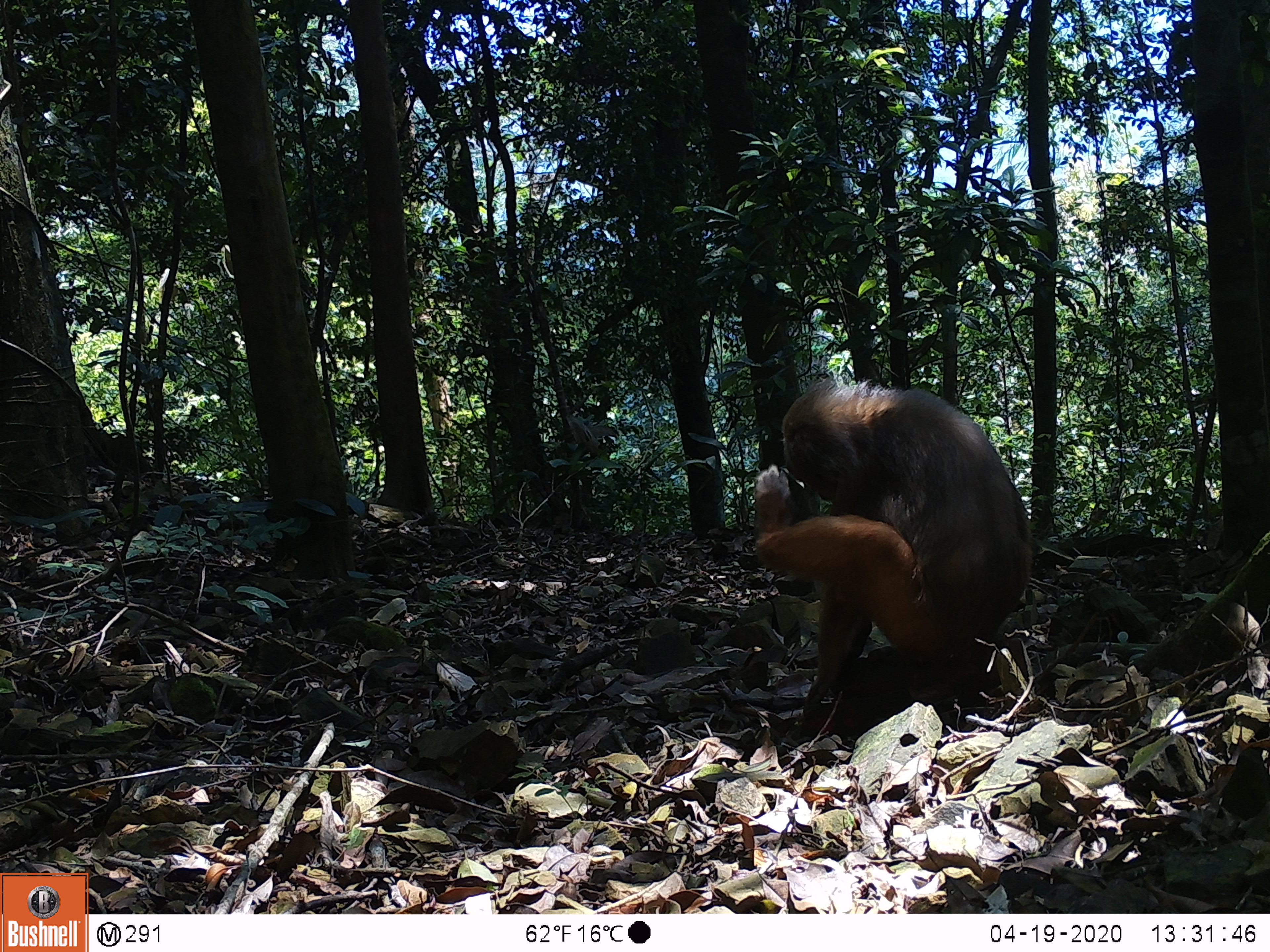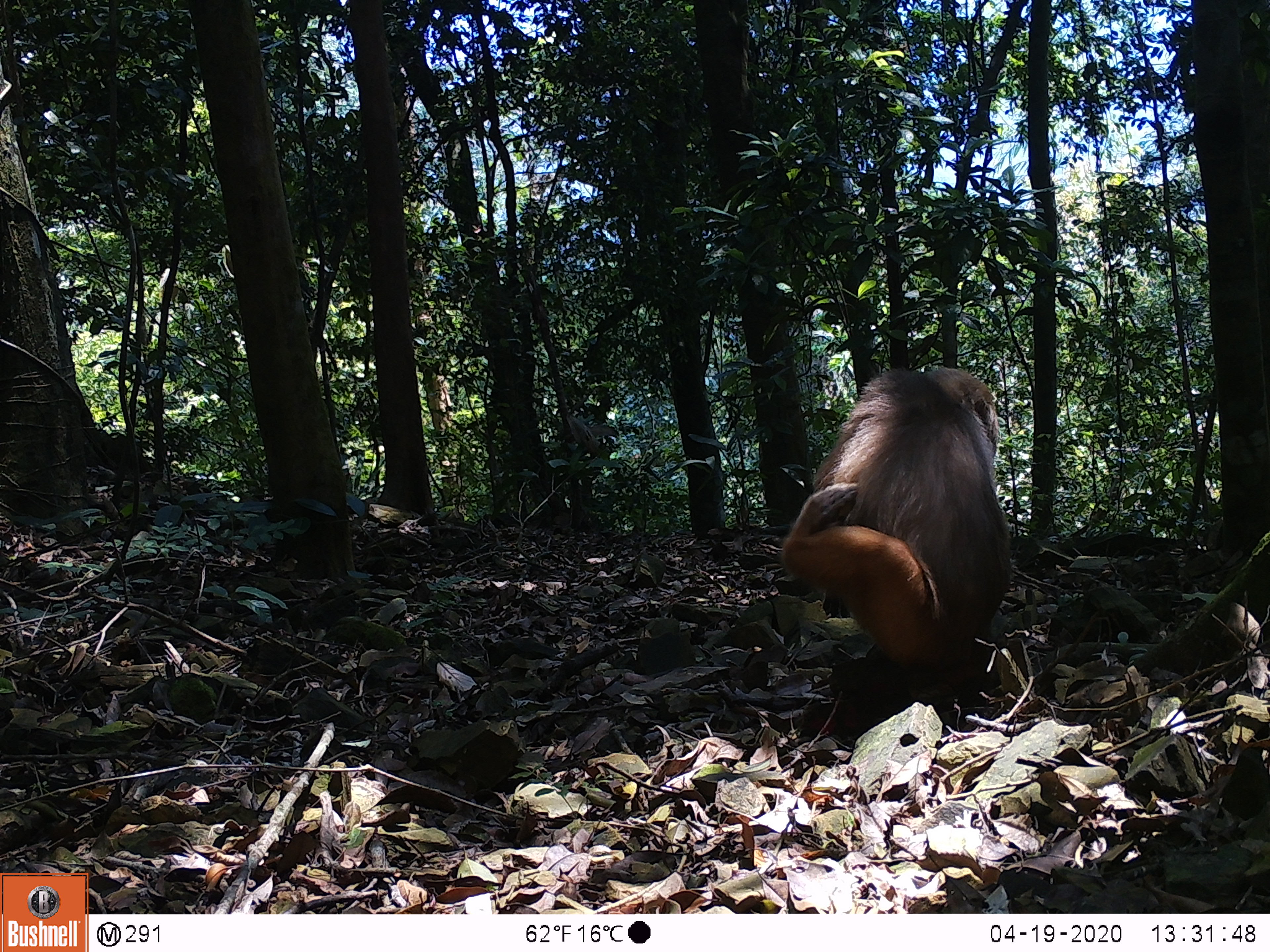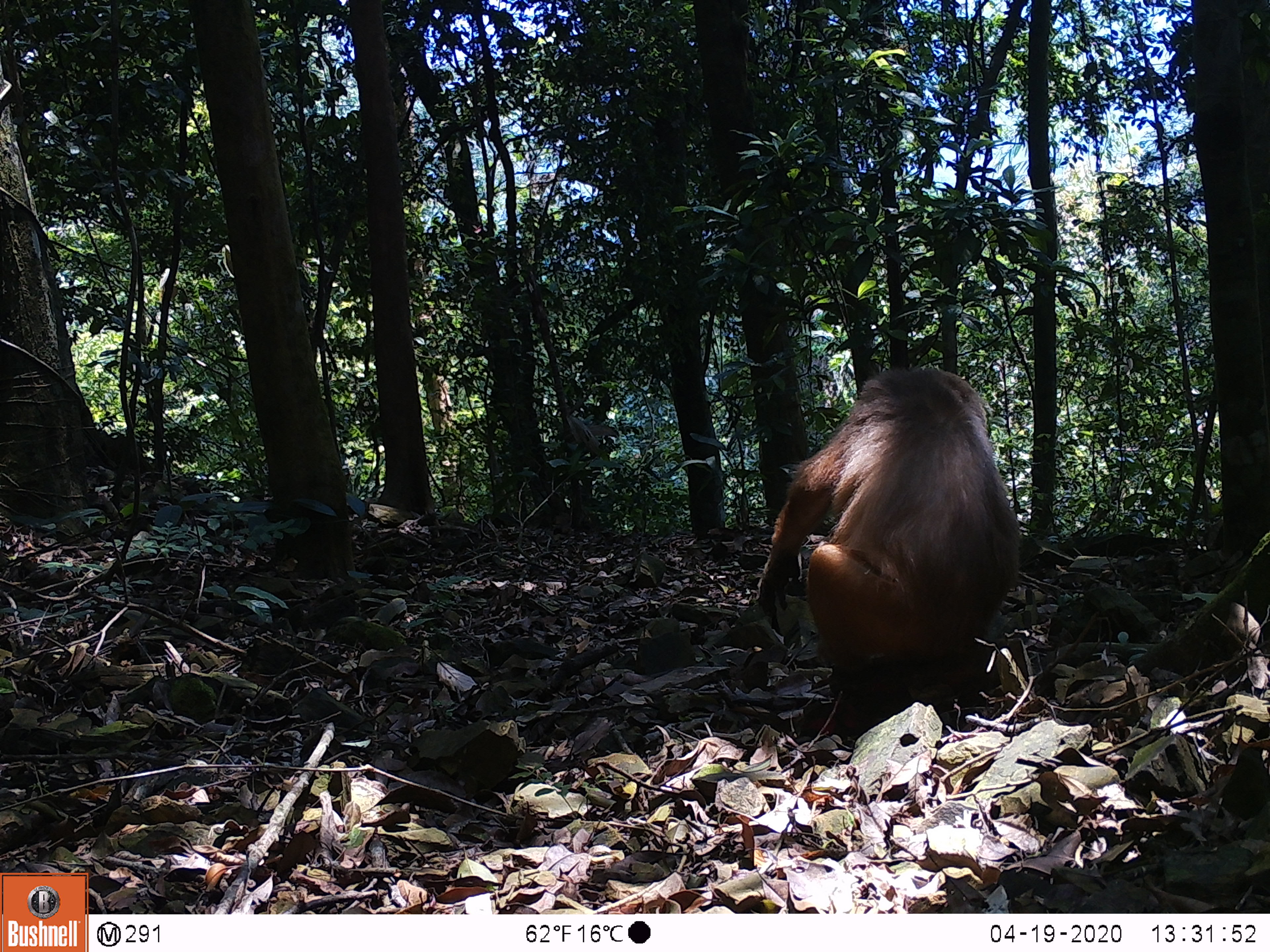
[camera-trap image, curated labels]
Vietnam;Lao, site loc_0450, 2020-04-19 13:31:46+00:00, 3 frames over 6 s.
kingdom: Animalia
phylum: Chordata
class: Mammalia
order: Primates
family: Cercopithecidae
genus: Macaca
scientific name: Macaca arctoides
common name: stump-tailed macaque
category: stump tailed macaque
Stump tailed macaque (stump-tailed macaque) (Macaca arctoides). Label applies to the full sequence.